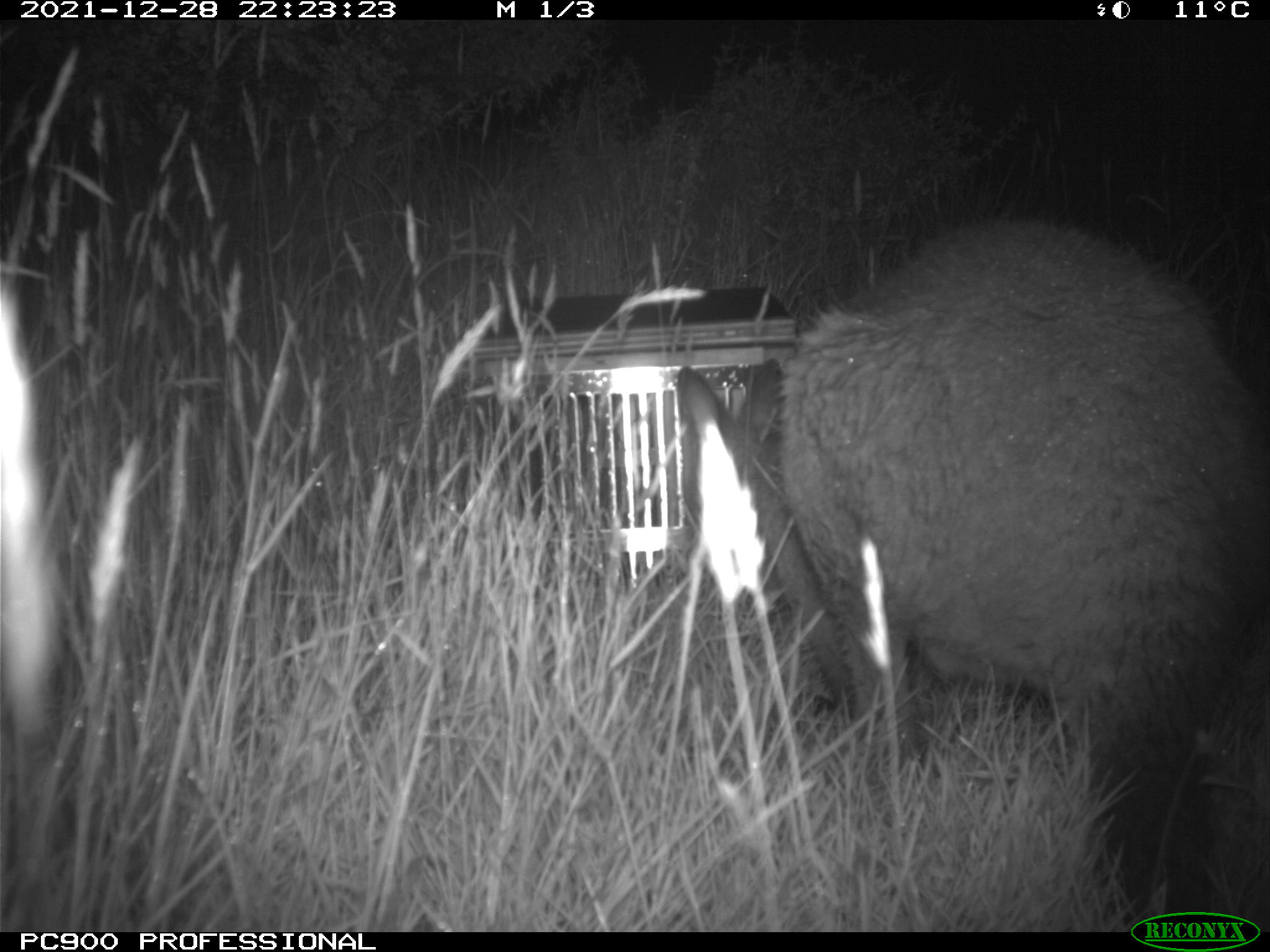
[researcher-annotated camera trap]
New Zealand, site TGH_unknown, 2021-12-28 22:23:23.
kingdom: Animalia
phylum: Chordata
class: Mammalia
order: Diprotodontia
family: Macropodidae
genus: Notamacropus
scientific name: Notamacropus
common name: wallaby